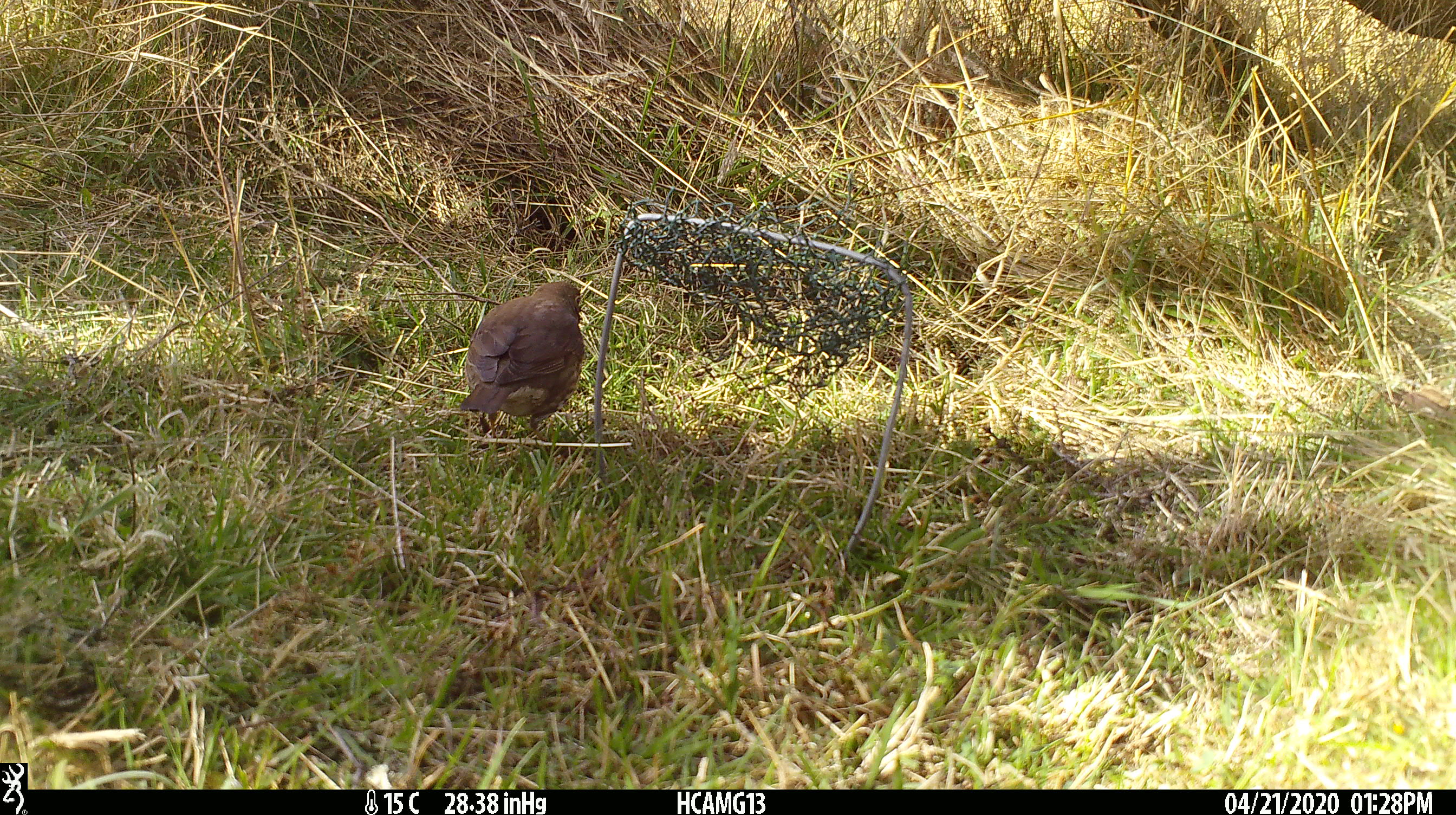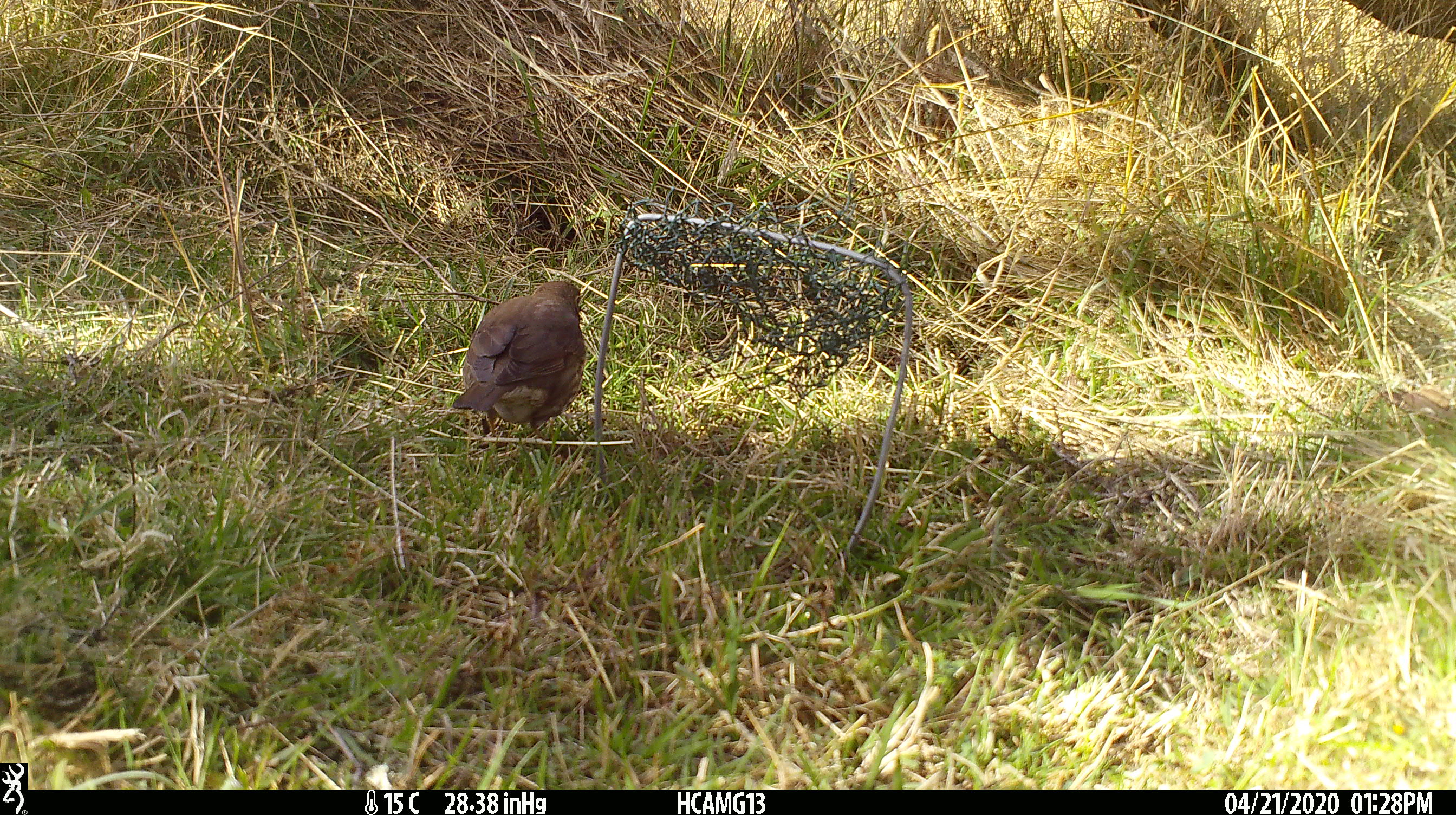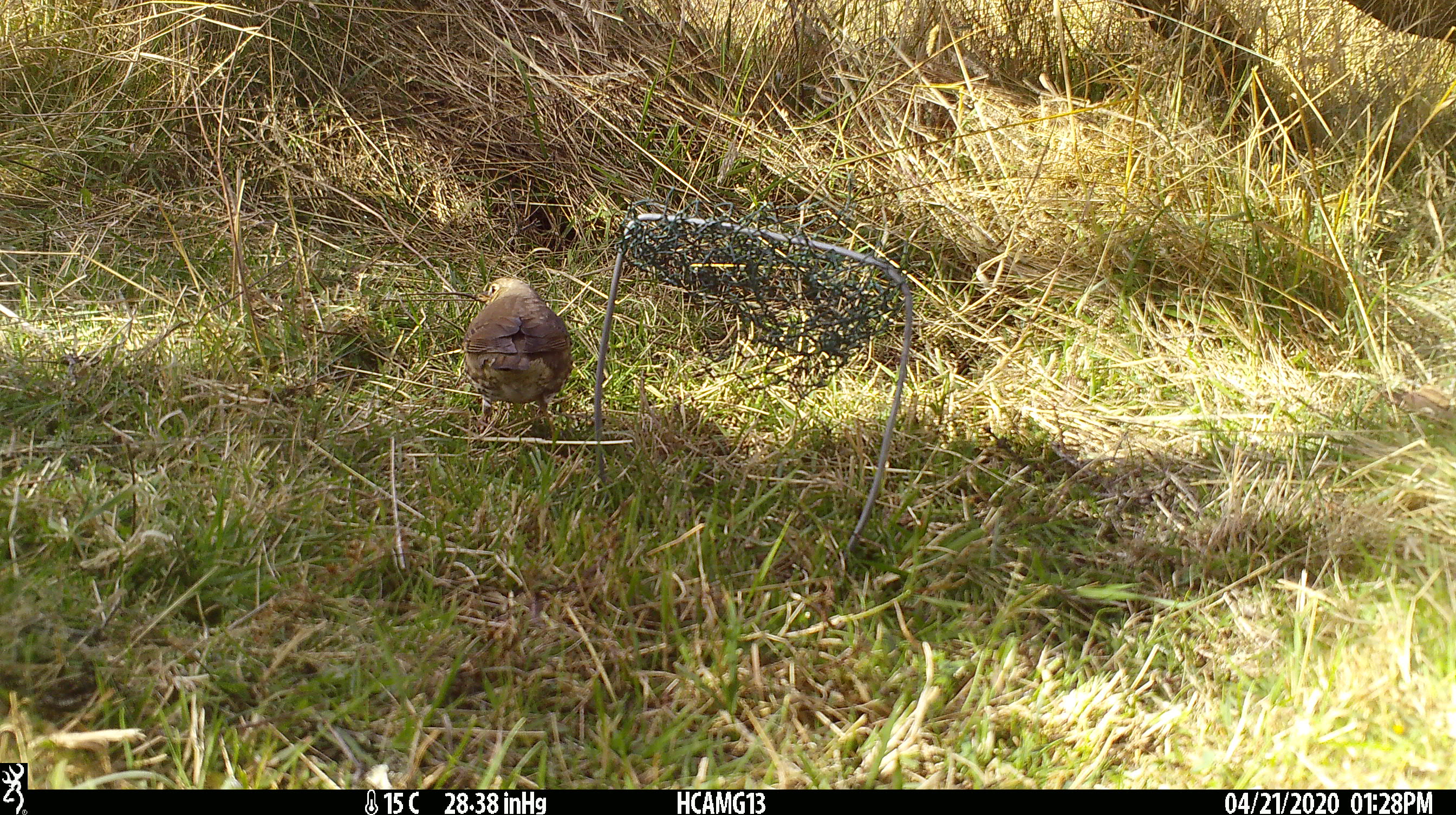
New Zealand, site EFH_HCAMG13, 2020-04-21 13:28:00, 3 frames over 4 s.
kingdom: Animalia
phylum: Chordata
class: Aves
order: Passeriformes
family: Turdidae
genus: Turdus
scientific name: Turdus philomelos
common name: song thrush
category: thrush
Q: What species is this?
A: Thrush (song thrush) (Turdus philomelos).